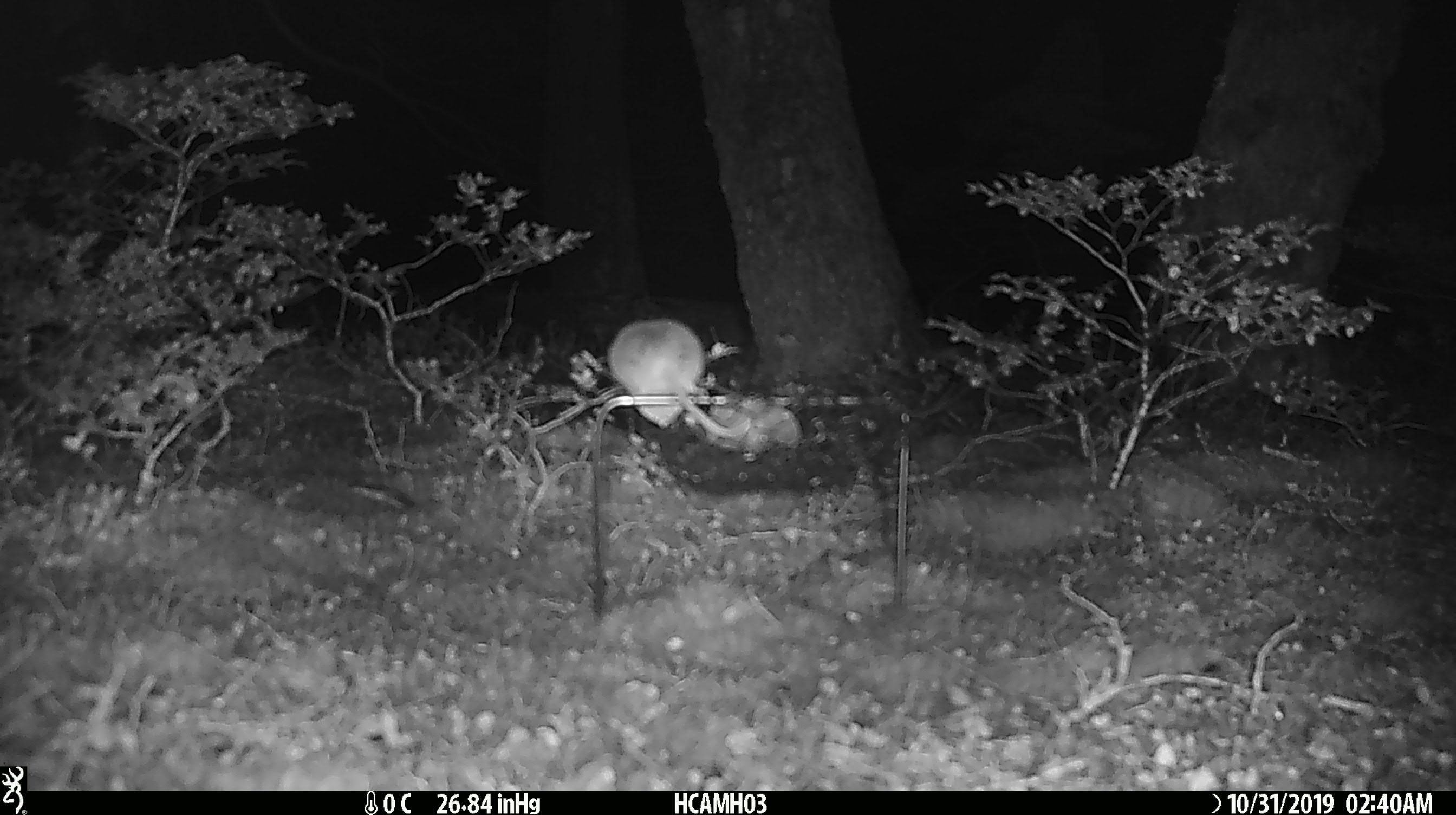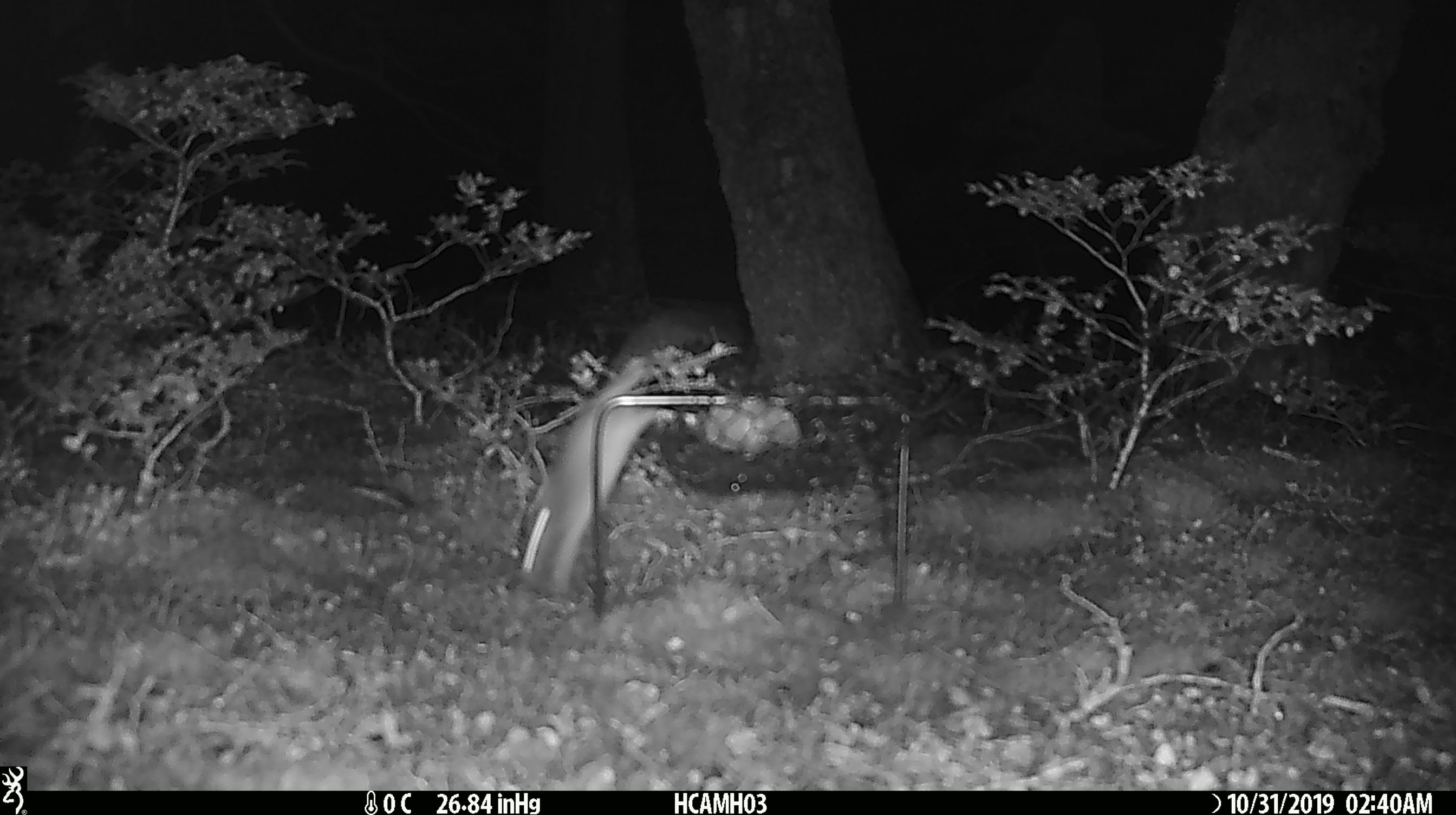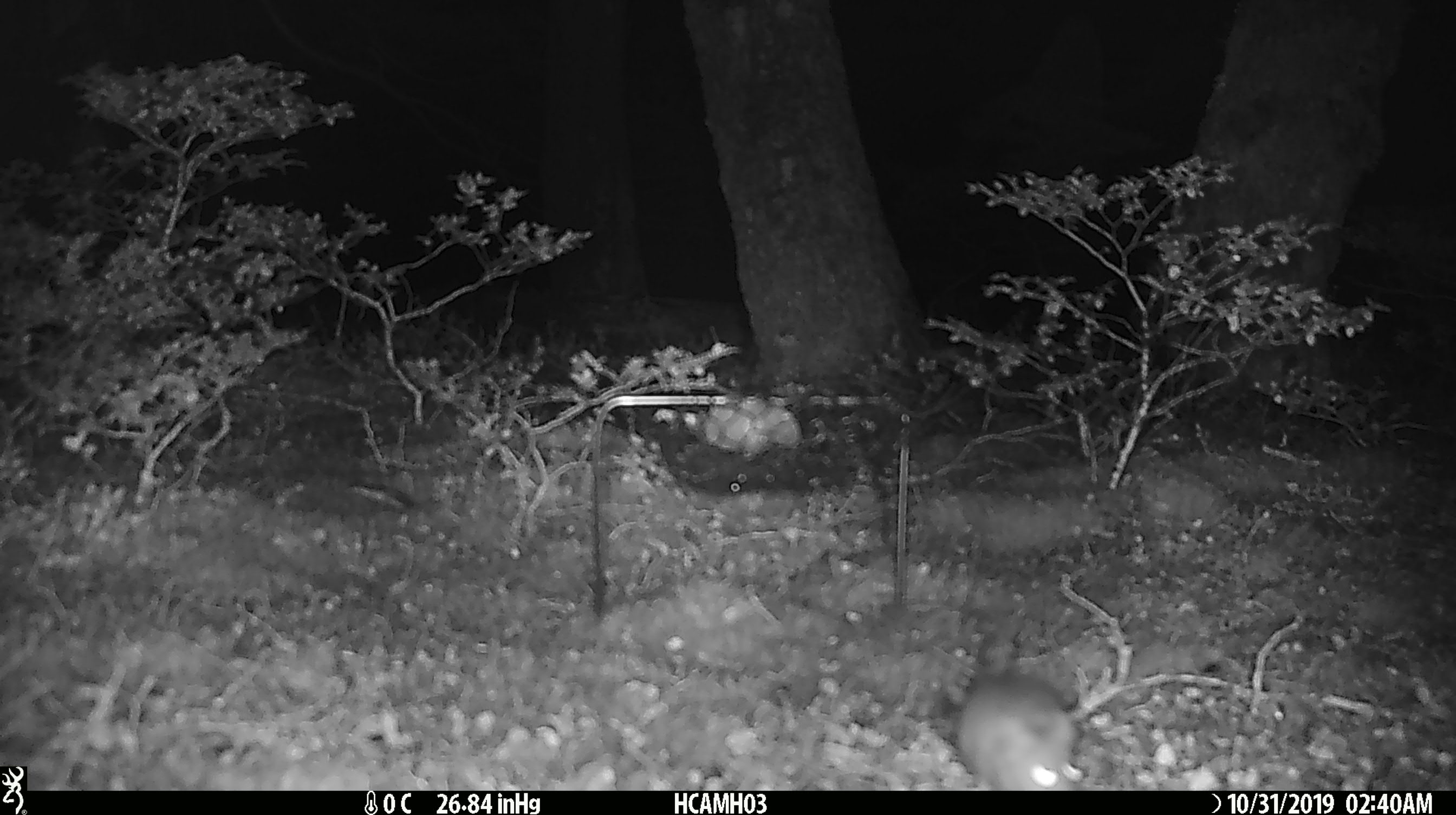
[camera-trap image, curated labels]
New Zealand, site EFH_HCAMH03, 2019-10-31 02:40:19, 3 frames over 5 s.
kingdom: Animalia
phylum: Chordata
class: Mammalia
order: Rodentia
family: Muridae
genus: Mus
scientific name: Mus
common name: mouse